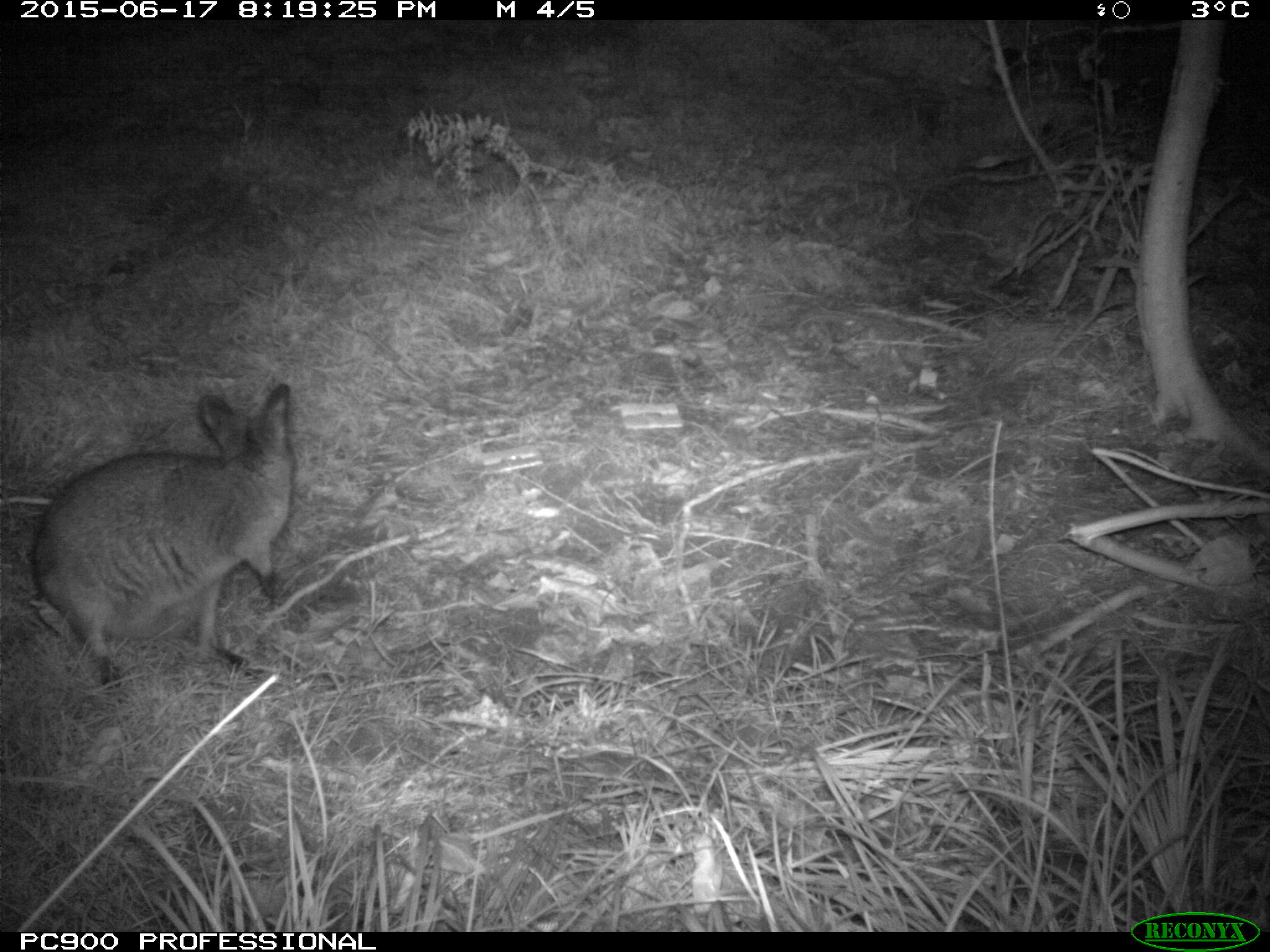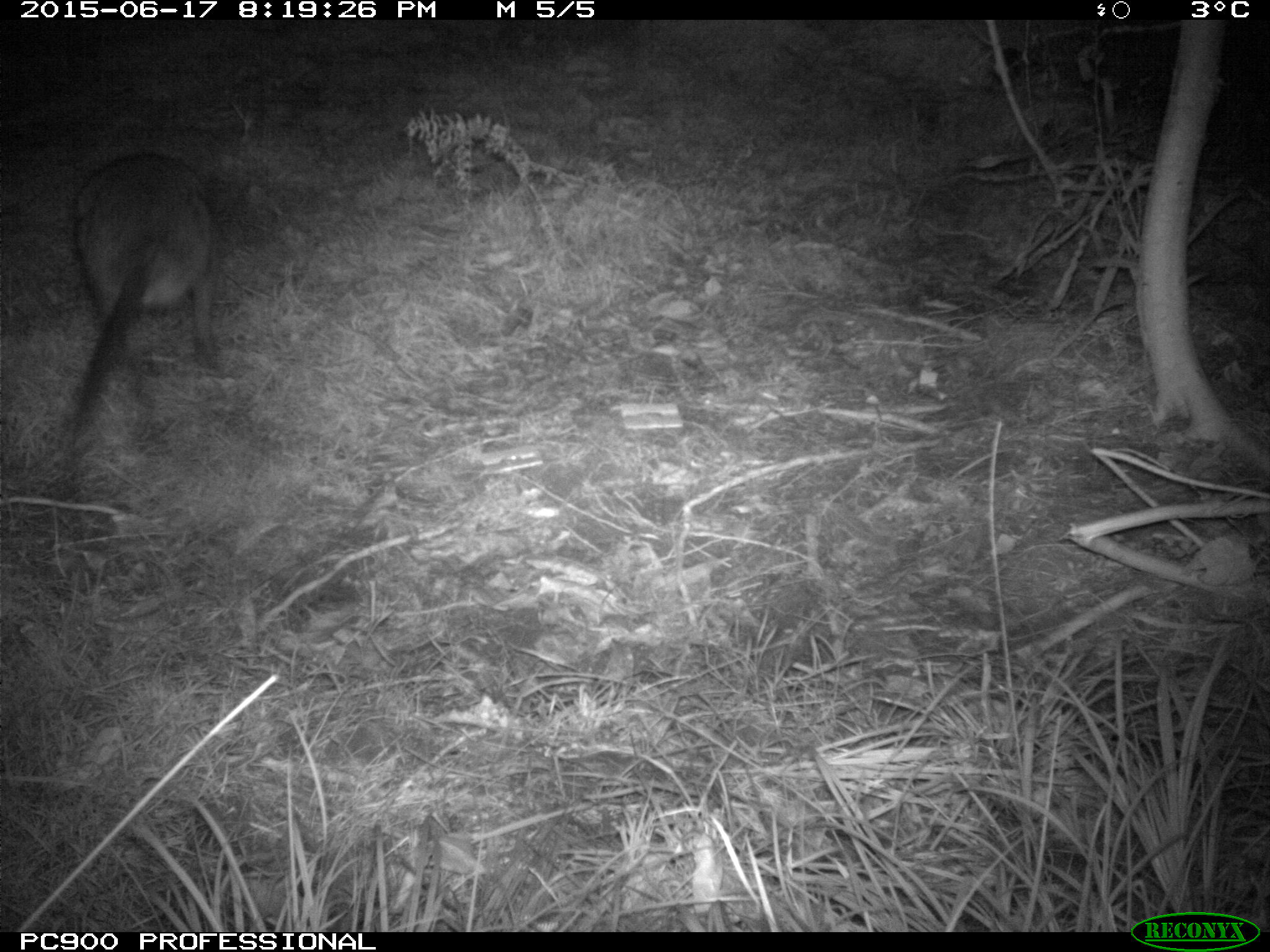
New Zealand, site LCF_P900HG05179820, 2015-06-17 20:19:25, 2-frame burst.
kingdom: Animalia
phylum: Chordata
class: Mammalia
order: Diprotodontia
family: Macropodidae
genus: Notamacropus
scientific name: Notamacropus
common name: wallaby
Wallaby (Notamacropus).